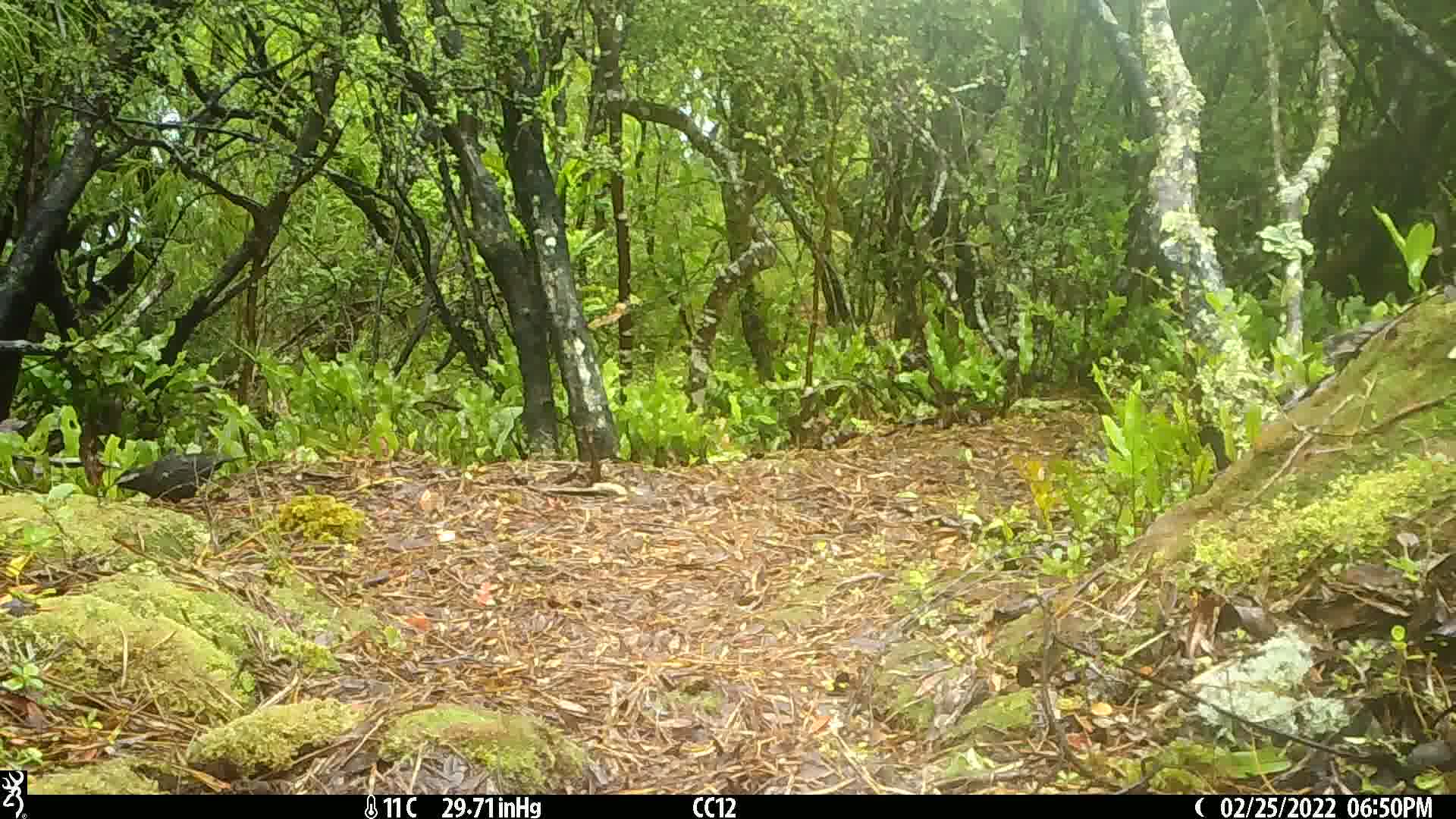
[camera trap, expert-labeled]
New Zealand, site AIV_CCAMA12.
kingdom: Animalia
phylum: Chordata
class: Aves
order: Passeriformes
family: Turdidae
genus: Turdus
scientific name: Turdus merula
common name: eurasian blackbird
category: blackbird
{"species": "blackbird (eurasian blackbird) (Turdus merula)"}